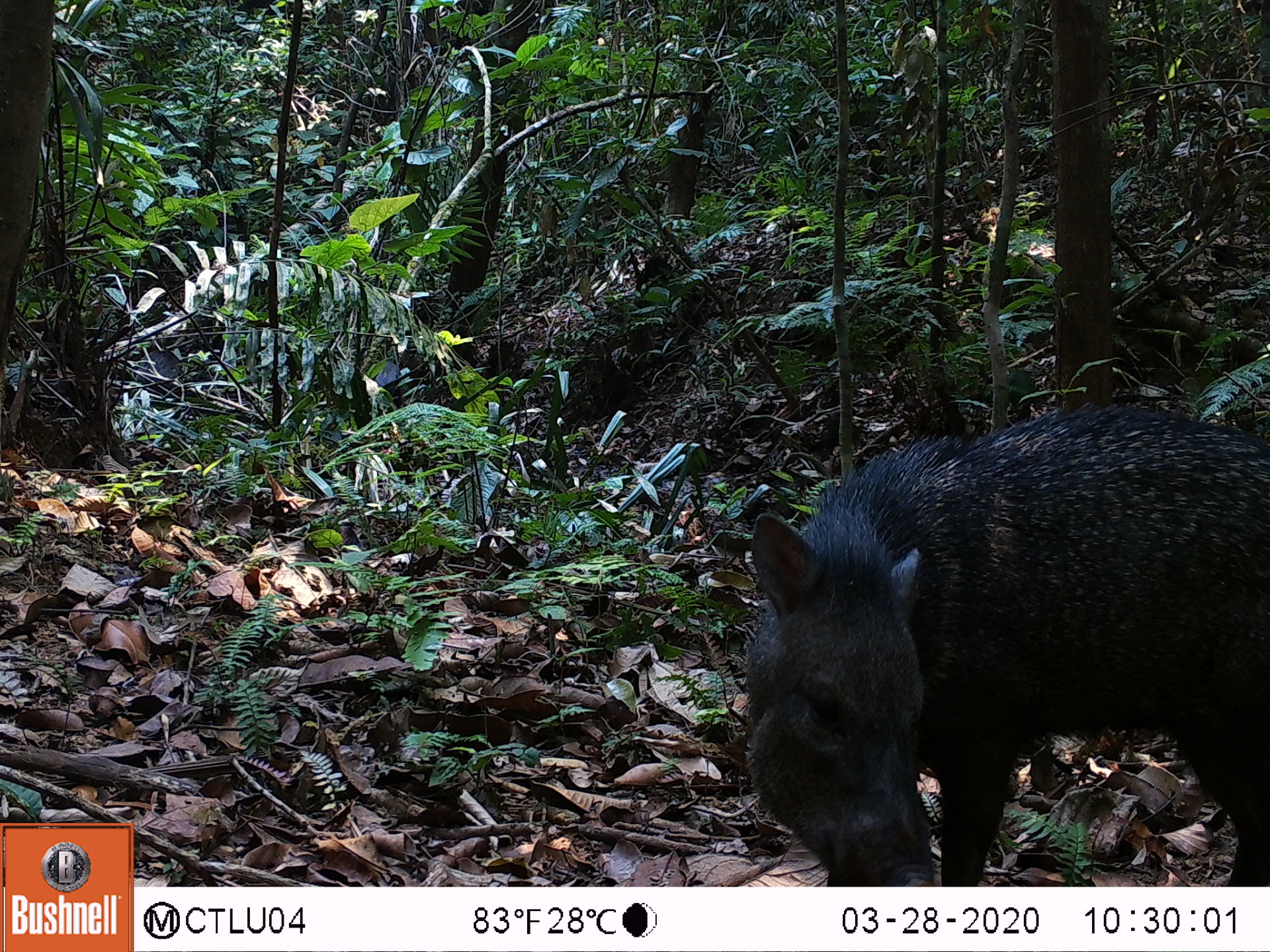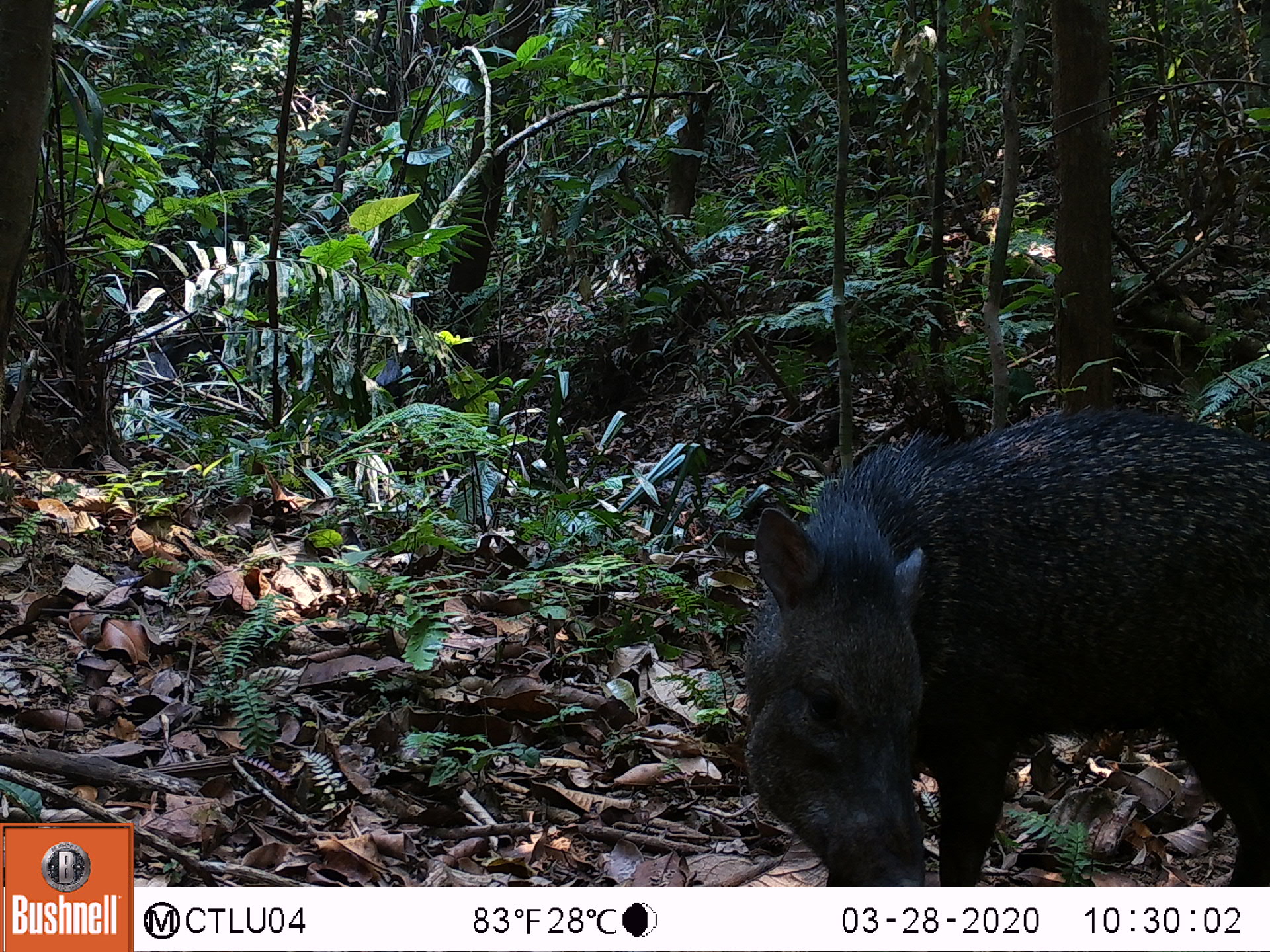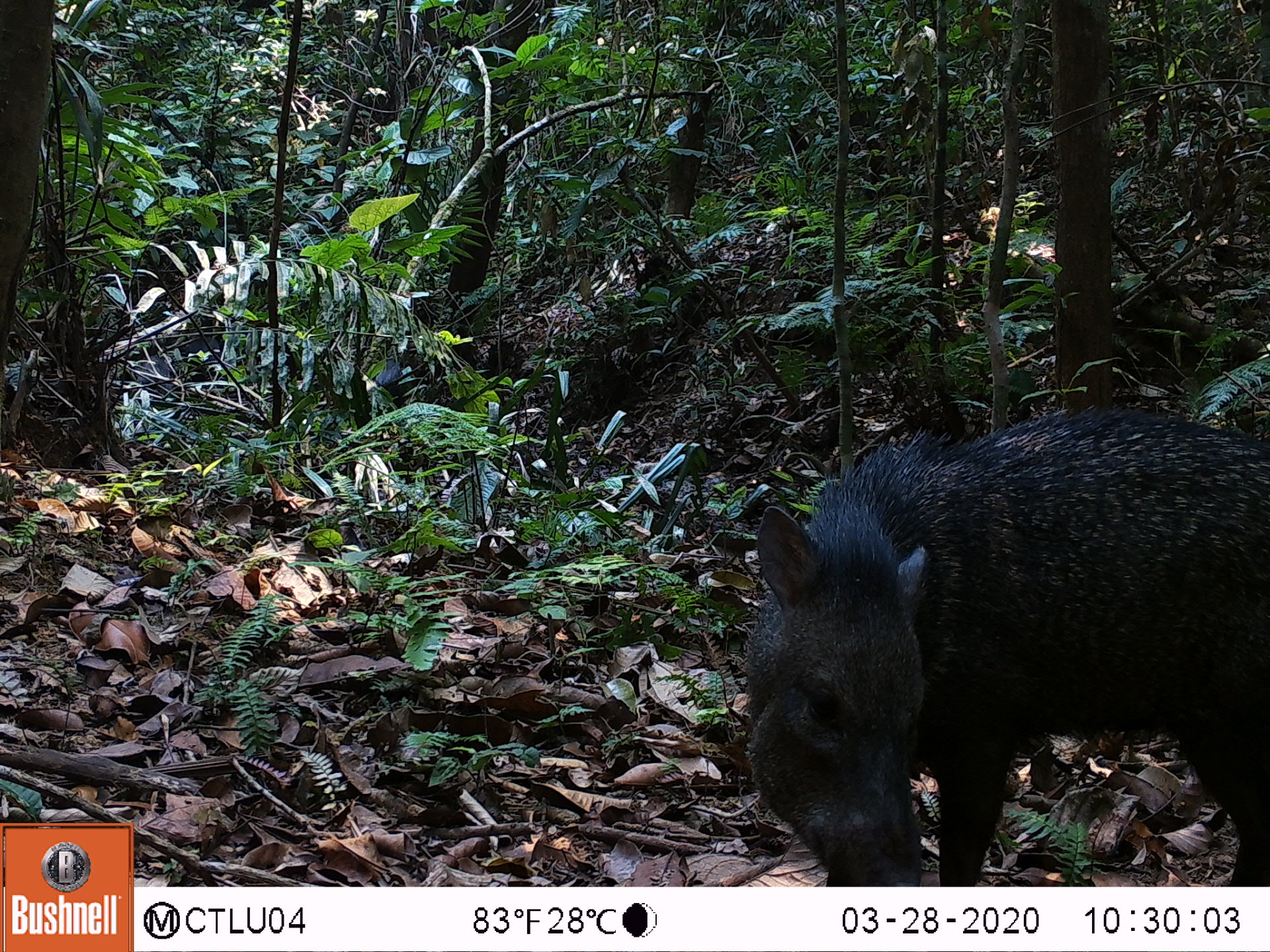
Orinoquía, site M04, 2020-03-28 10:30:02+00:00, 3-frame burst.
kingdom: Animalia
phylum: Chordata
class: Mammalia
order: Artiodactyla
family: Tayassuidae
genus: Pecari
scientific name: Pecari tajacu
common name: collared peccary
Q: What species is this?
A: Collared peccary (Pecari tajacu).